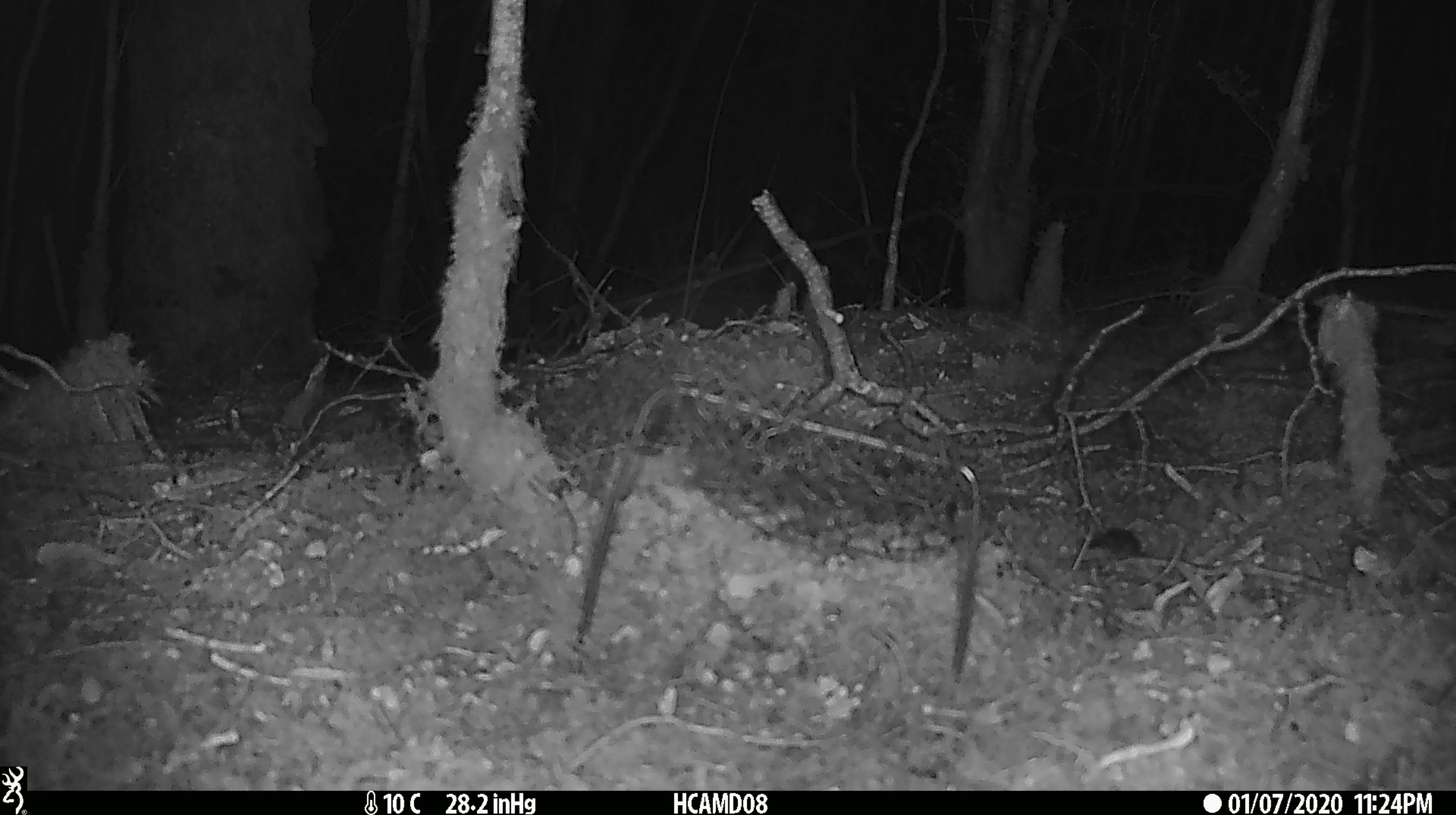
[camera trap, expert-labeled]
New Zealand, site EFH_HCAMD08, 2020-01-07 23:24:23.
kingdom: Animalia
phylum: Chordata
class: Mammalia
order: Rodentia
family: Muridae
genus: Mus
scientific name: Mus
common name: mouse